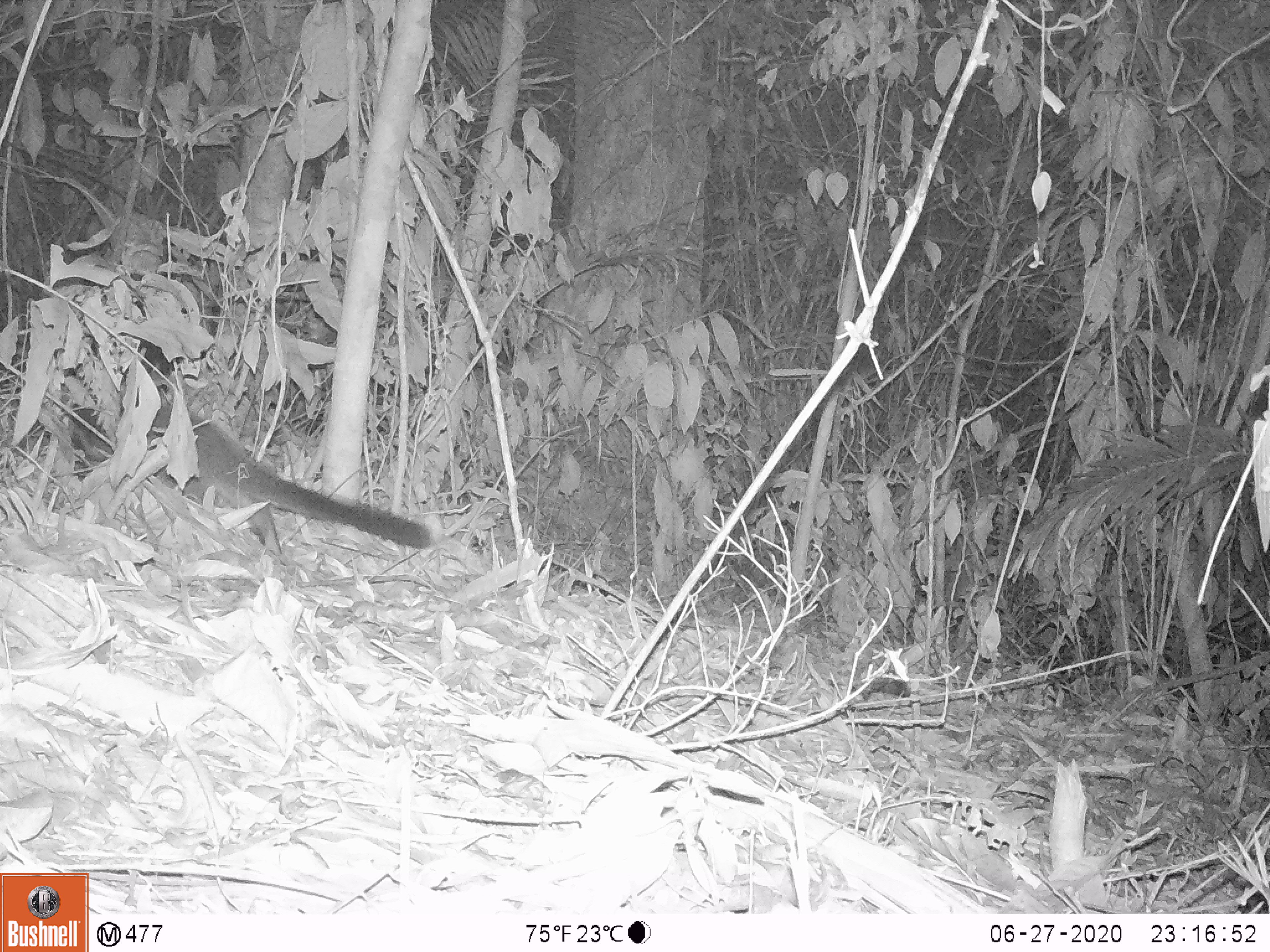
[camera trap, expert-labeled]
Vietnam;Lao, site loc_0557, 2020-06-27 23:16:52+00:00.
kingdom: Animalia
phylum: Chordata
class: Mammalia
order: Carnivora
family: Viverridae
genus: Paguma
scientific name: Paguma larvata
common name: masked palm civet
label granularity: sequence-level